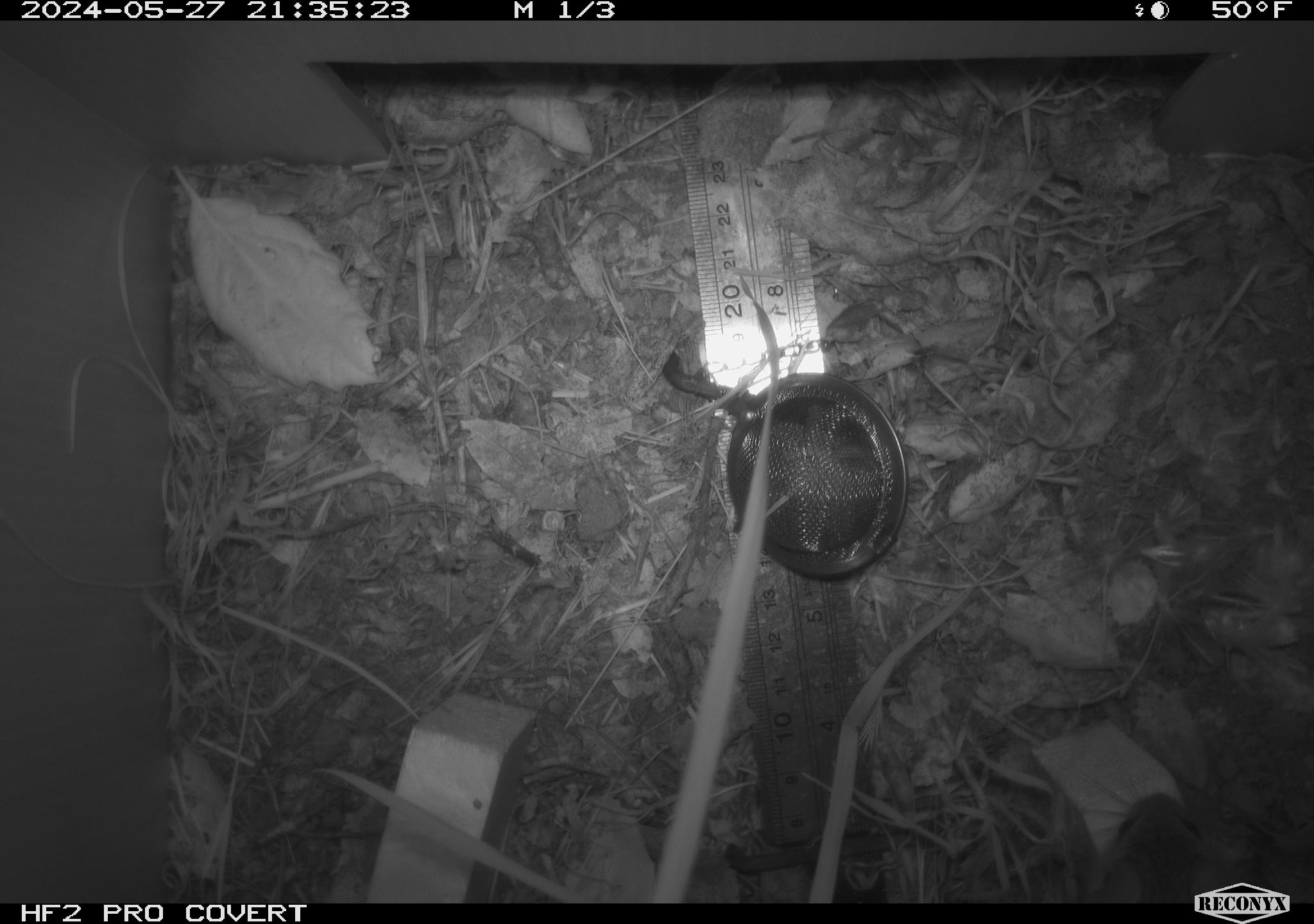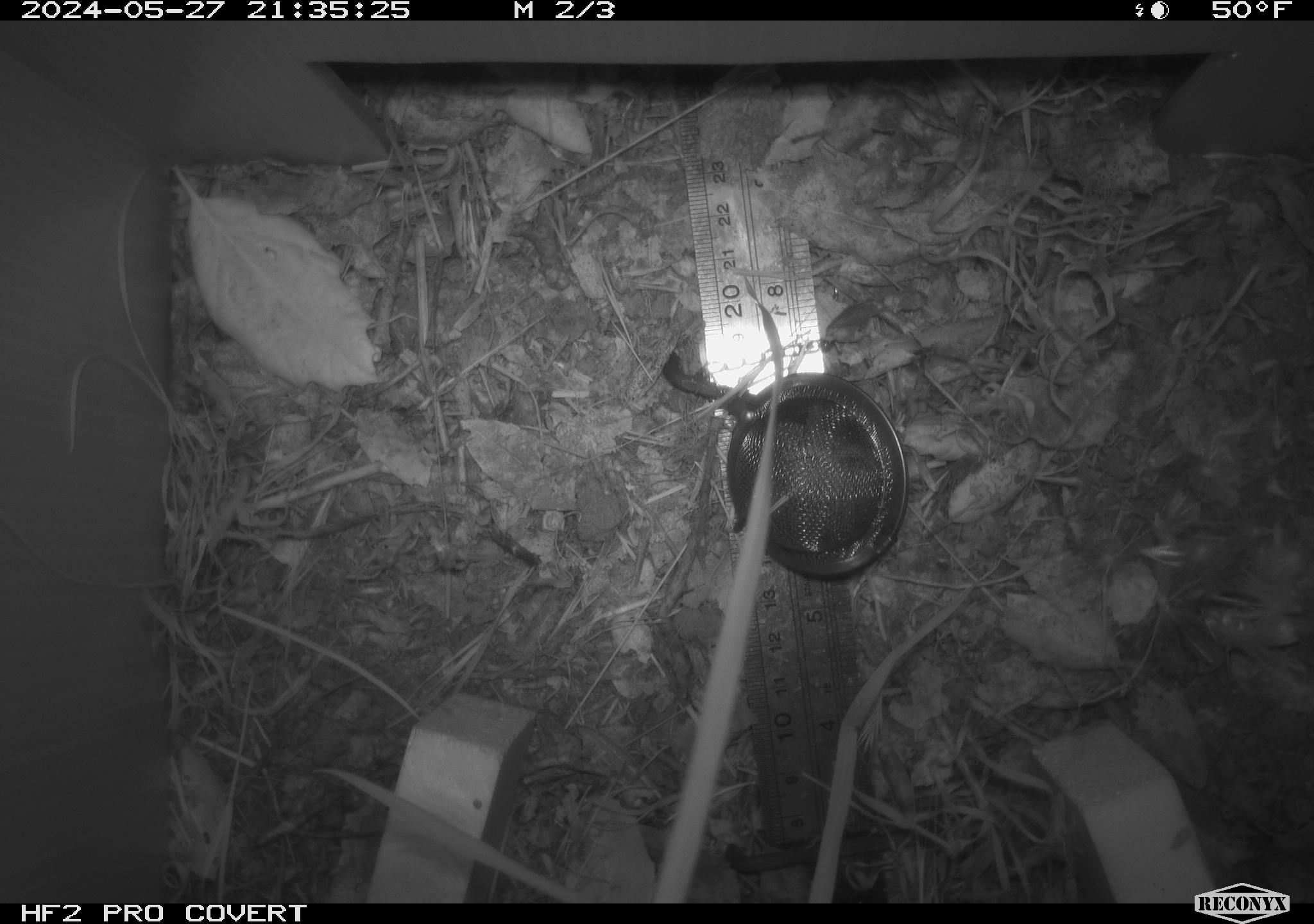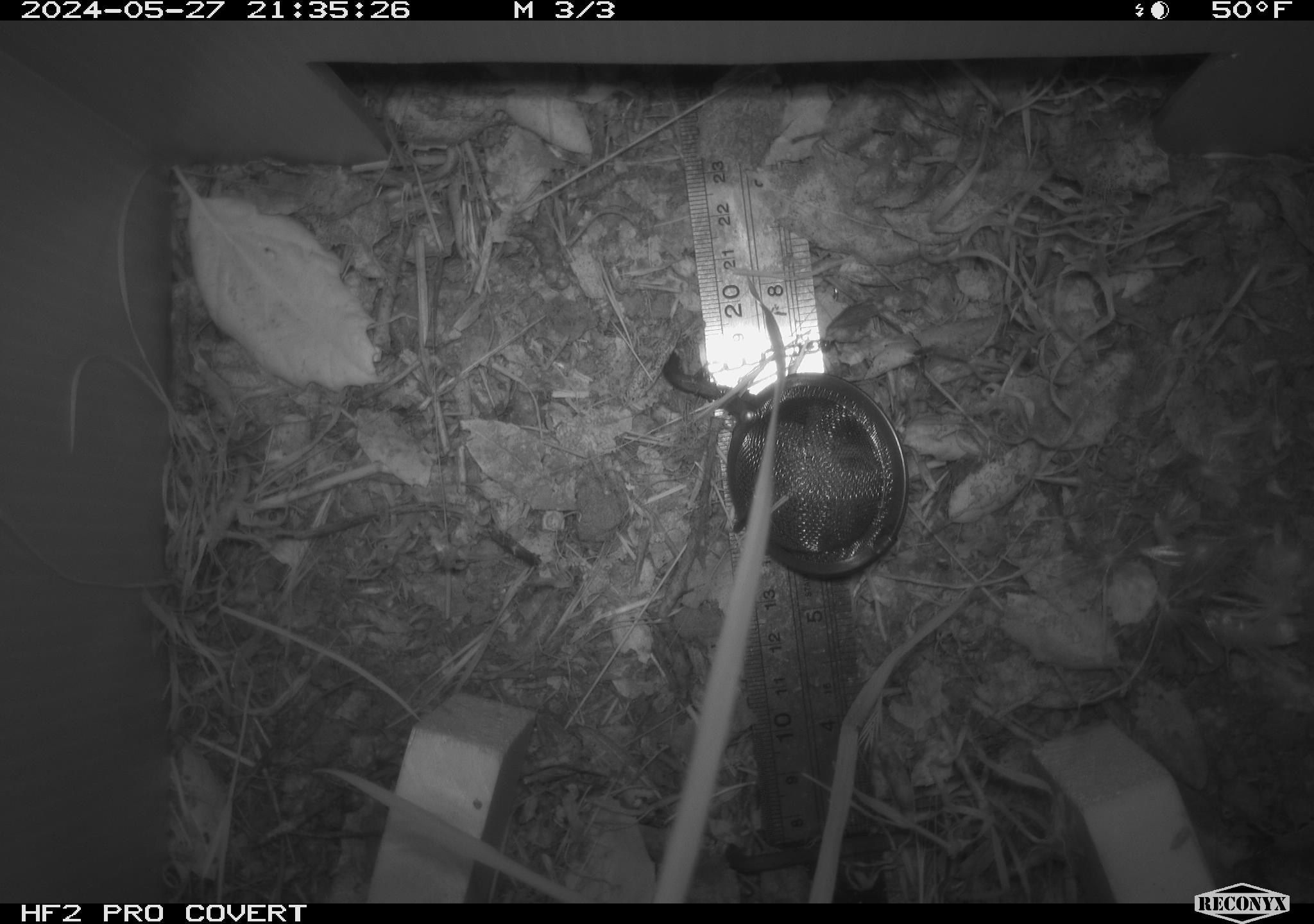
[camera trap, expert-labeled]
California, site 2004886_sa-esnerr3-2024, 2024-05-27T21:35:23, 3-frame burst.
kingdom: Animalia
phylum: Chordata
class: Mammalia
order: Rodentia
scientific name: Rodentia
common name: rodent